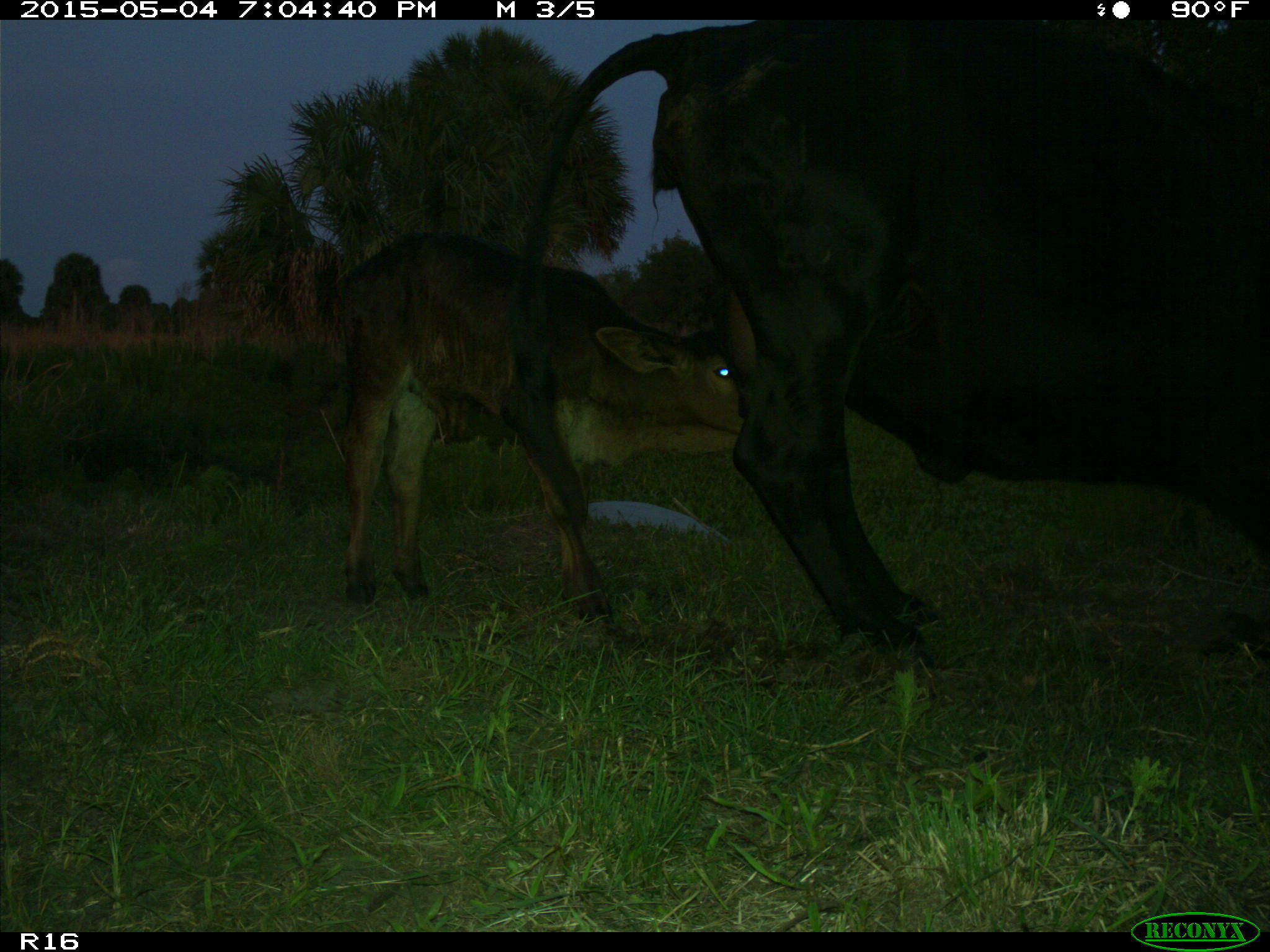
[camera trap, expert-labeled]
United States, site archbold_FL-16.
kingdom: Animalia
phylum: Chordata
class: Mammalia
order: Artiodactyla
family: Bovidae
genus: Bos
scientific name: Bos taurus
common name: domestic cow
Bos taurus (domestic cow).